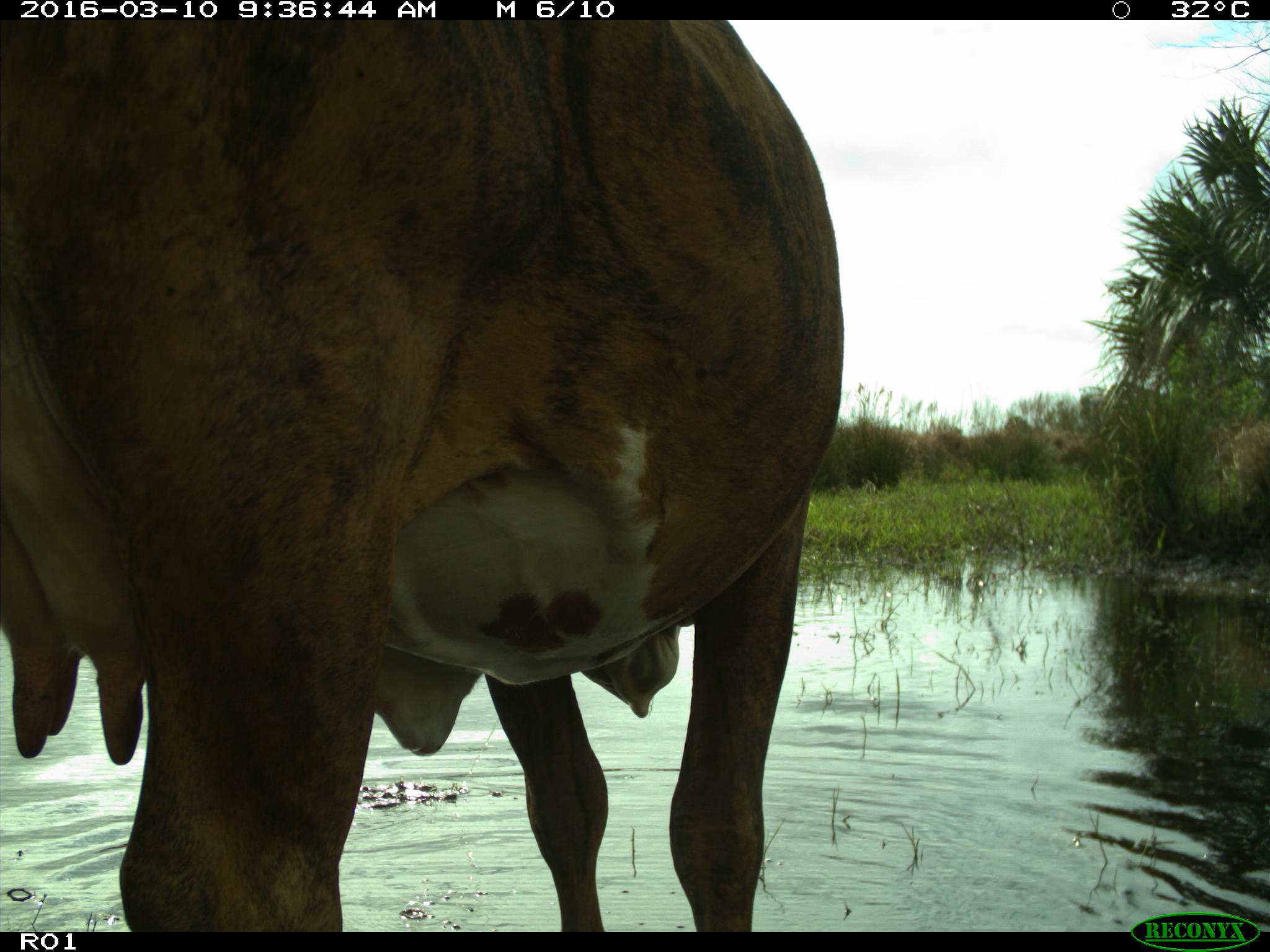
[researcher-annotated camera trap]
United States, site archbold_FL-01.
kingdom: Animalia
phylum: Chordata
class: Mammalia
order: Artiodactyla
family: Bovidae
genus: Bos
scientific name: Bos taurus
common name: domestic cow